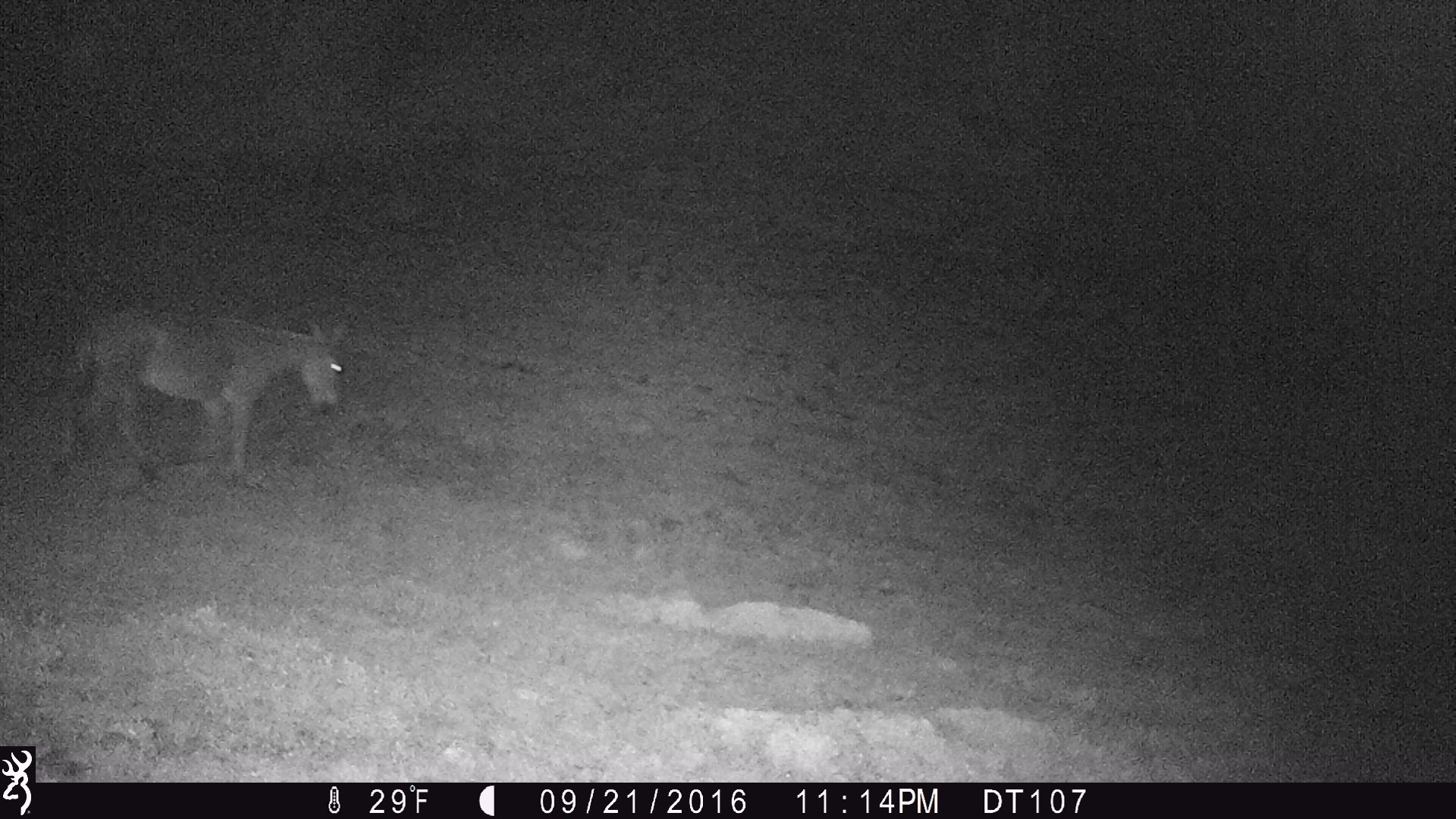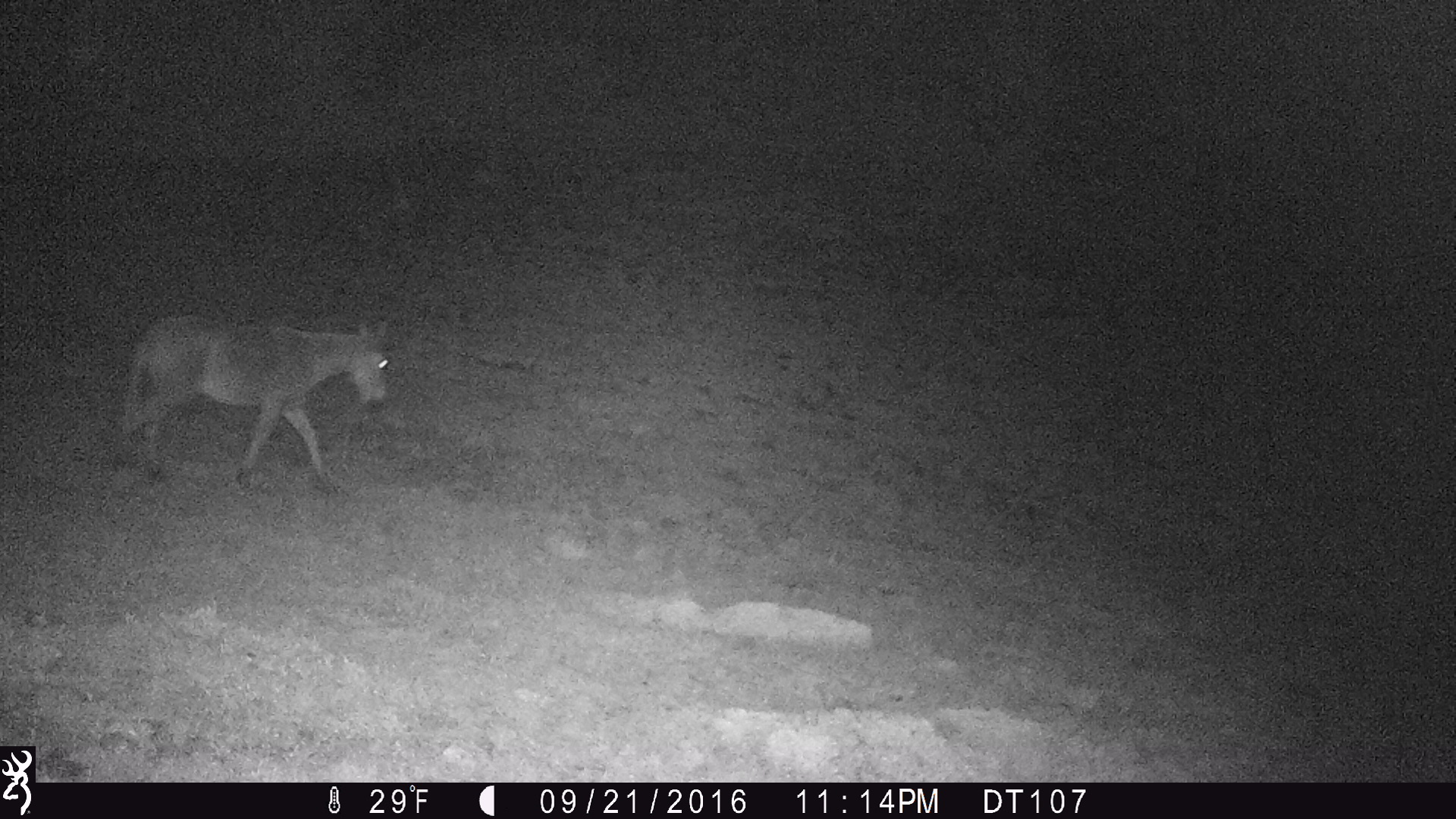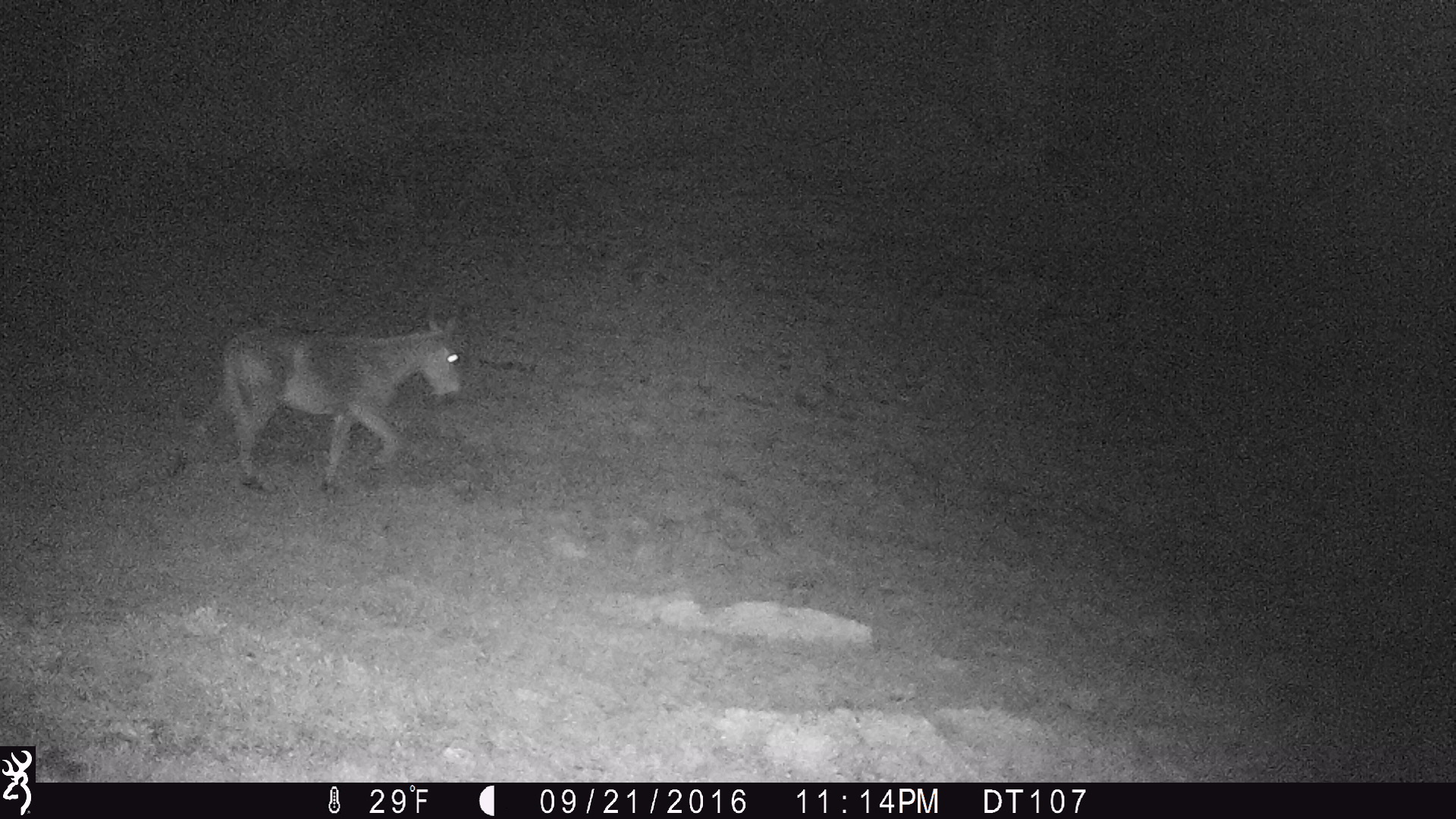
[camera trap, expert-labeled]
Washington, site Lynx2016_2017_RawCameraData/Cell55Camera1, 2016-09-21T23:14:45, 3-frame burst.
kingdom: Animalia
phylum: Chordata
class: Mammalia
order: Perissodactyla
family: Equidae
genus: Equus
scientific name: Equus caballus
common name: domestic horse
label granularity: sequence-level